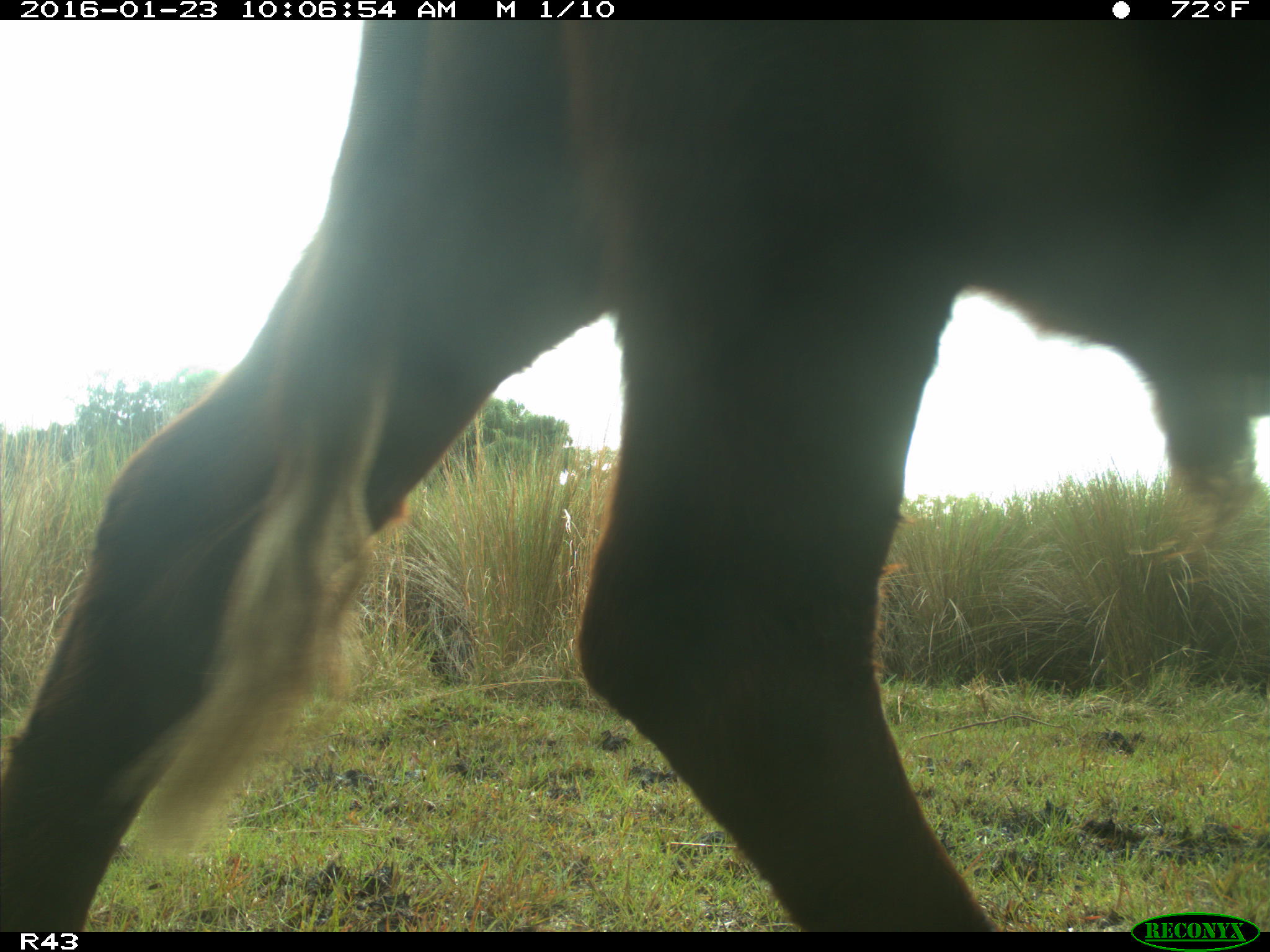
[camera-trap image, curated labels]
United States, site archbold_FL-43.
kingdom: Animalia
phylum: Chordata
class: Mammalia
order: Artiodactyla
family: Bovidae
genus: Bos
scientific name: Bos taurus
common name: domestic cow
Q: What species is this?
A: Bos taurus (domestic cow).